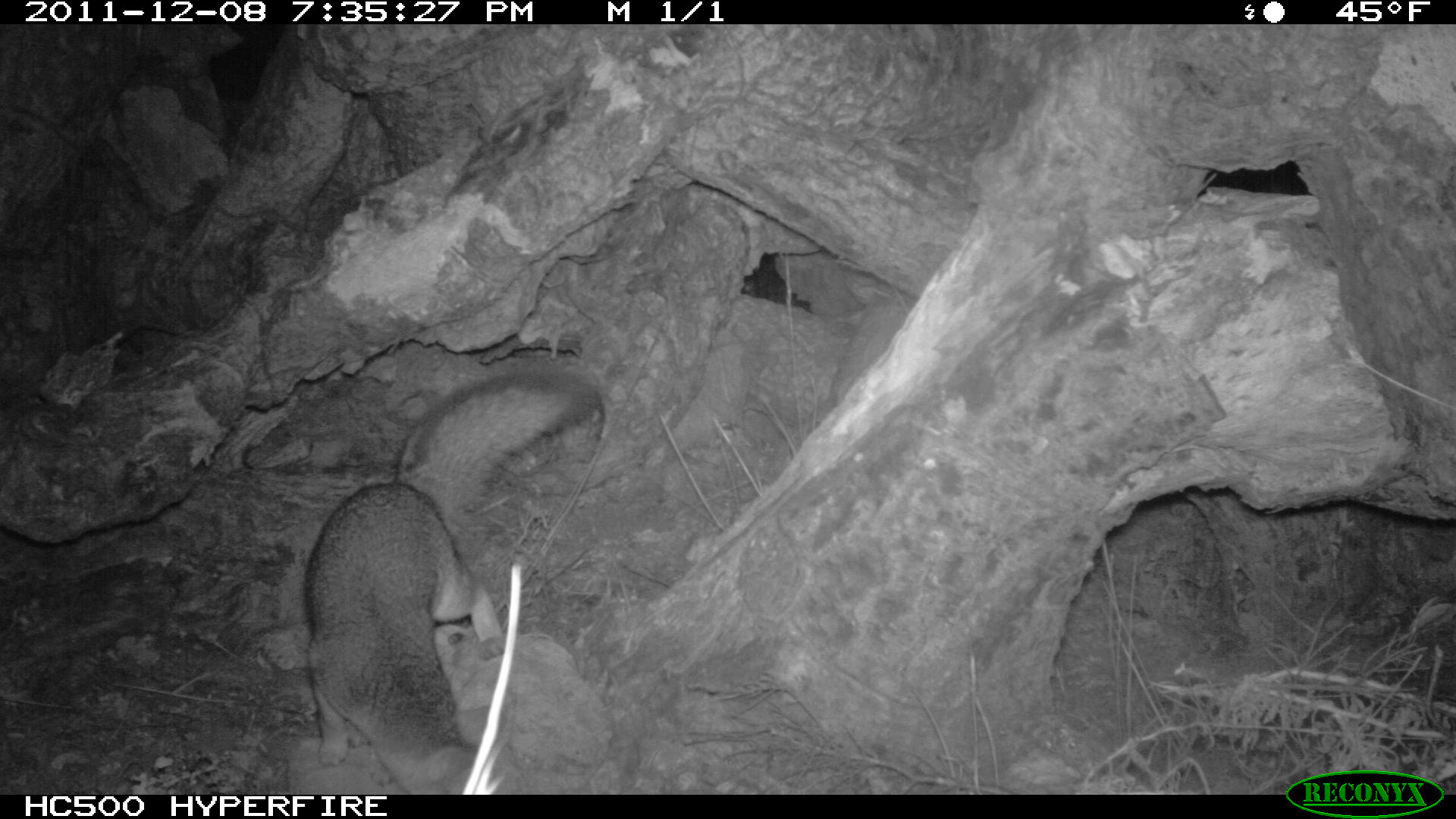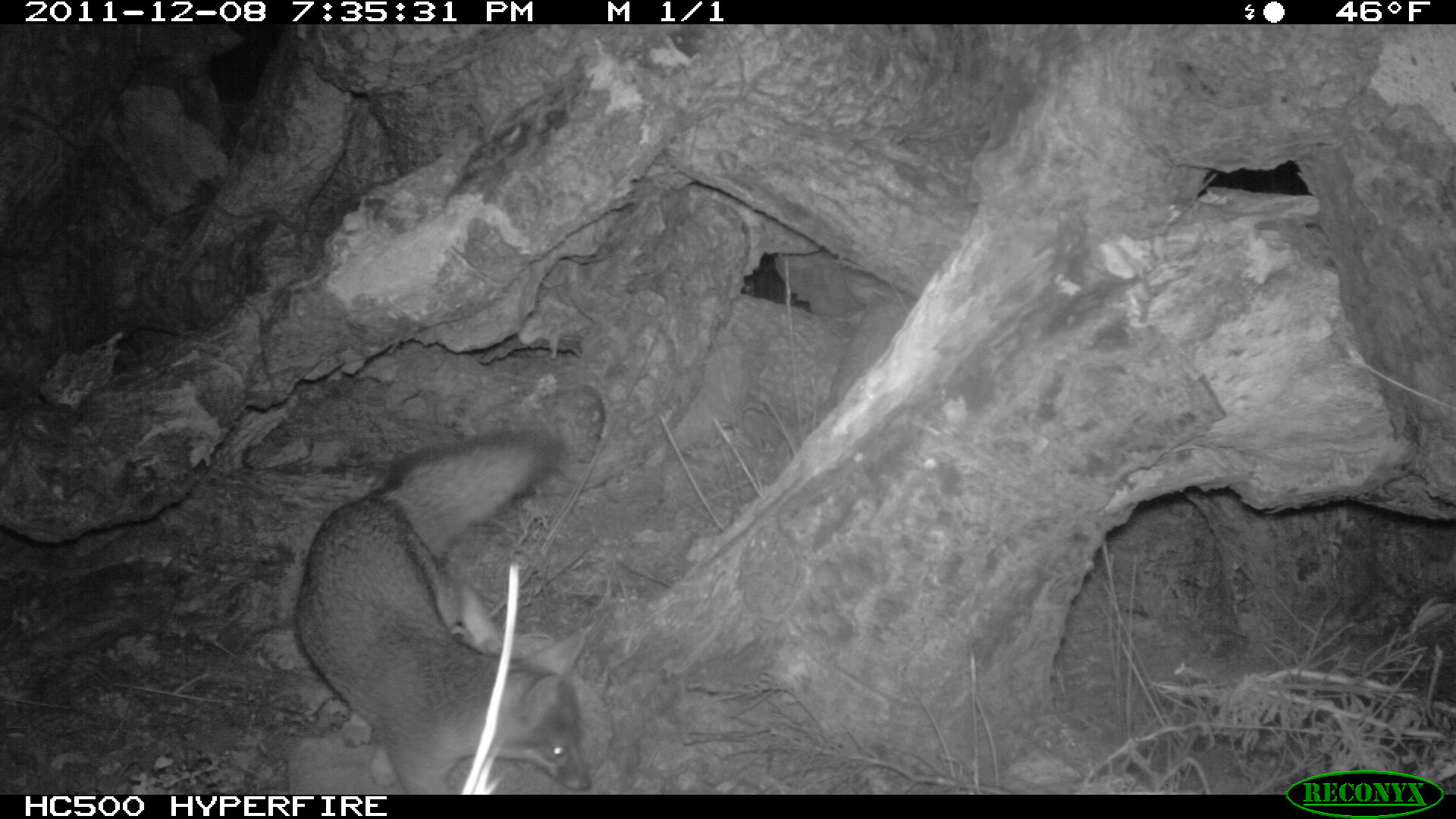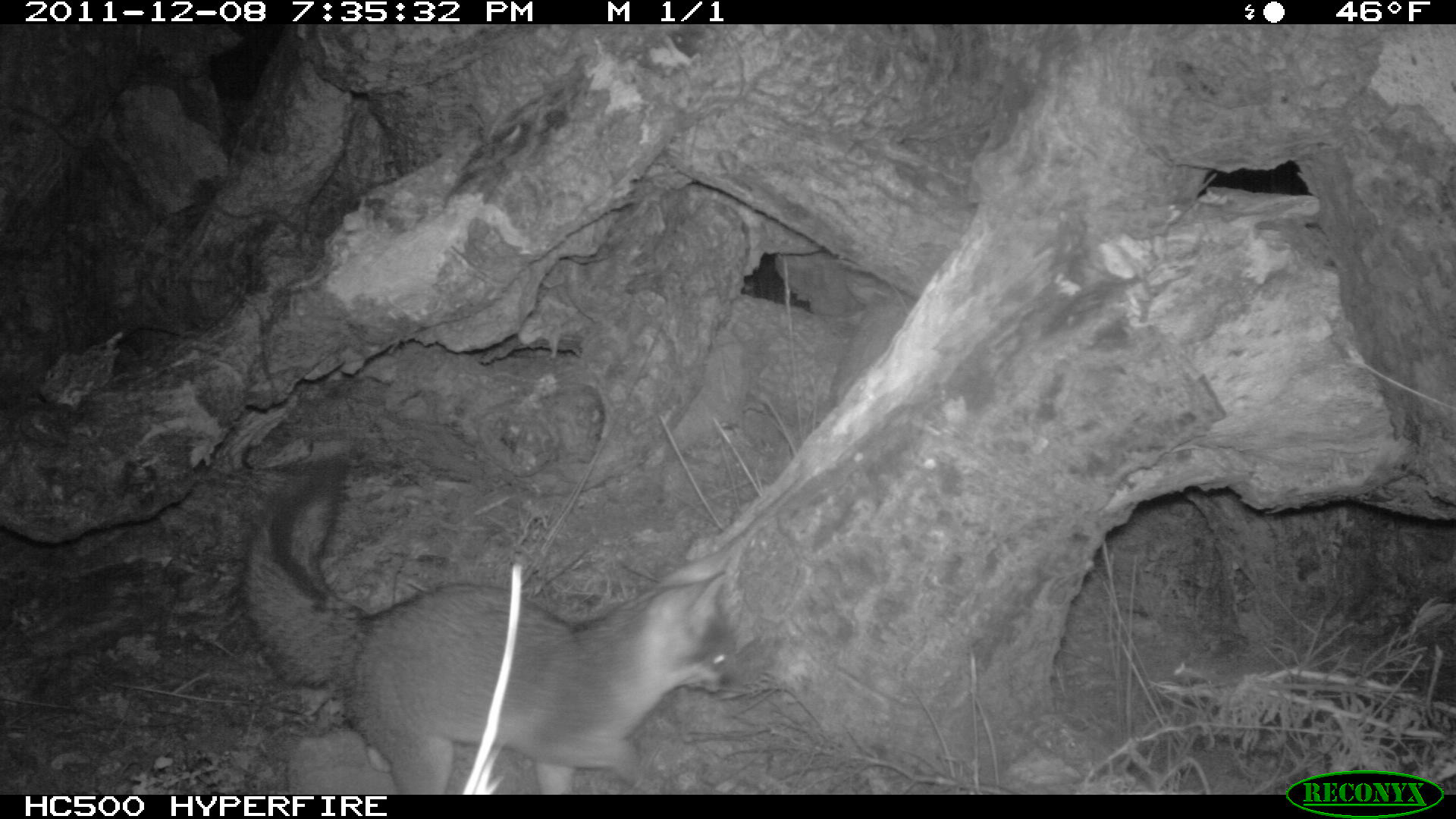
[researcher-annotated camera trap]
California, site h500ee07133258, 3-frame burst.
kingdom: Animalia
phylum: Chordata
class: Mammalia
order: Carnivora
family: Canidae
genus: Urocyon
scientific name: Urocyon littoralis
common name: island fox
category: fox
Fox (island fox) (Urocyon littoralis).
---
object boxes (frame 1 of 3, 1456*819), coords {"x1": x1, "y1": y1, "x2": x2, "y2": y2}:
fox: {"x1": 304, "y1": 369, "x2": 605, "y2": 794}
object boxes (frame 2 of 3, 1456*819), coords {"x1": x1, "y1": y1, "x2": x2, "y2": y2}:
fox: {"x1": 296, "y1": 428, "x2": 592, "y2": 794}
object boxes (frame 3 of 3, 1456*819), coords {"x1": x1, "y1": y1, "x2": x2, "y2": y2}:
fox: {"x1": 240, "y1": 451, "x2": 738, "y2": 793}